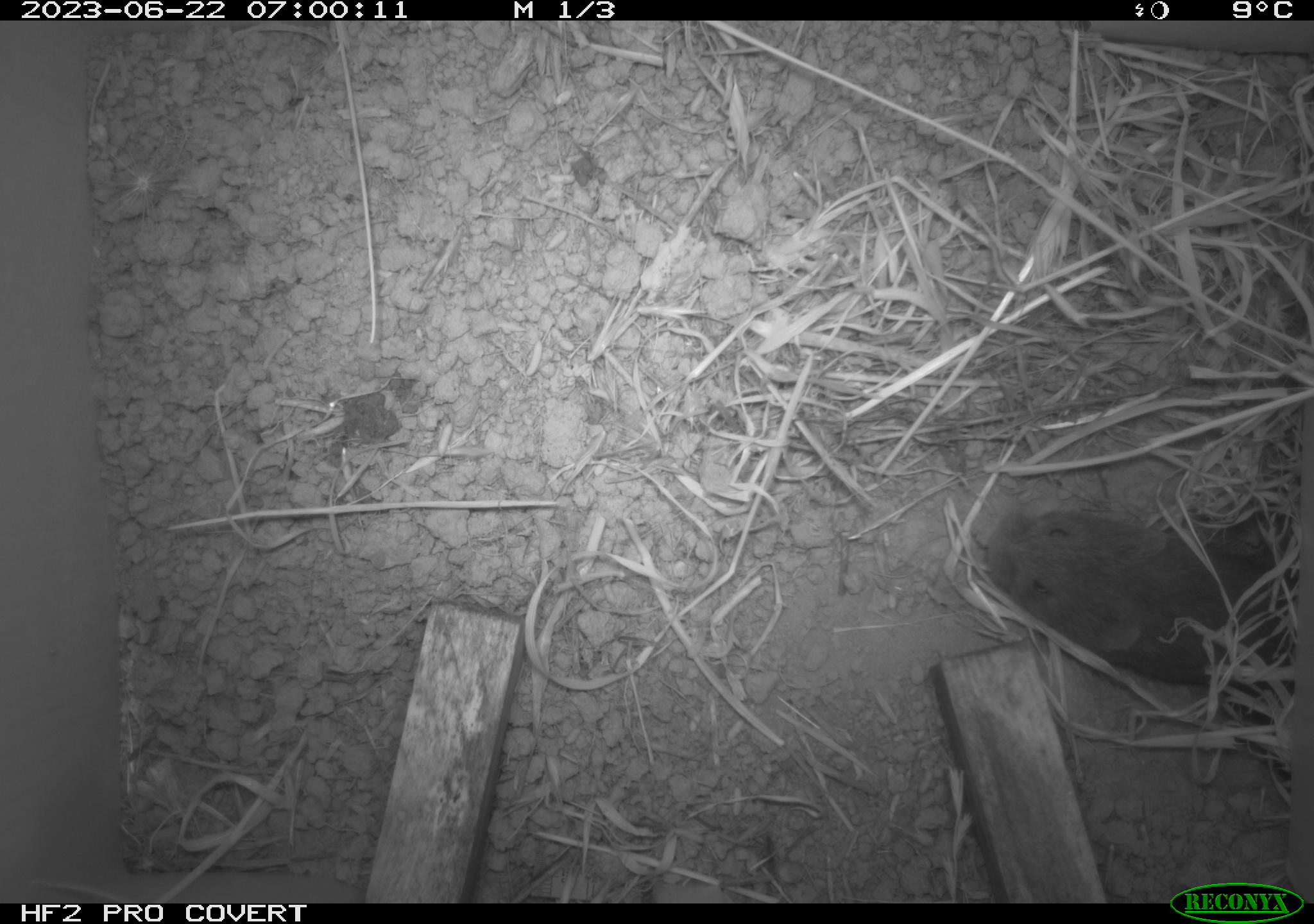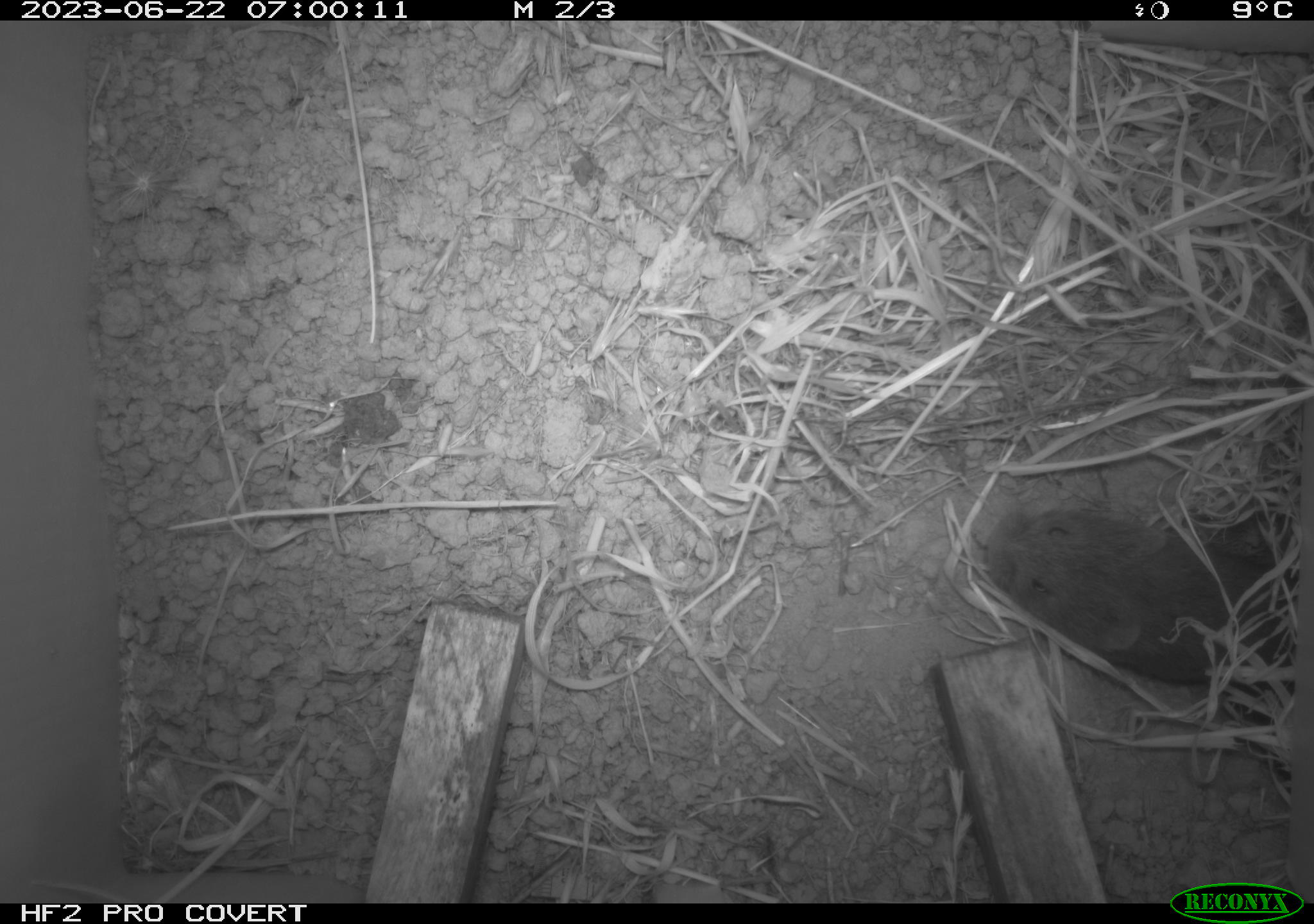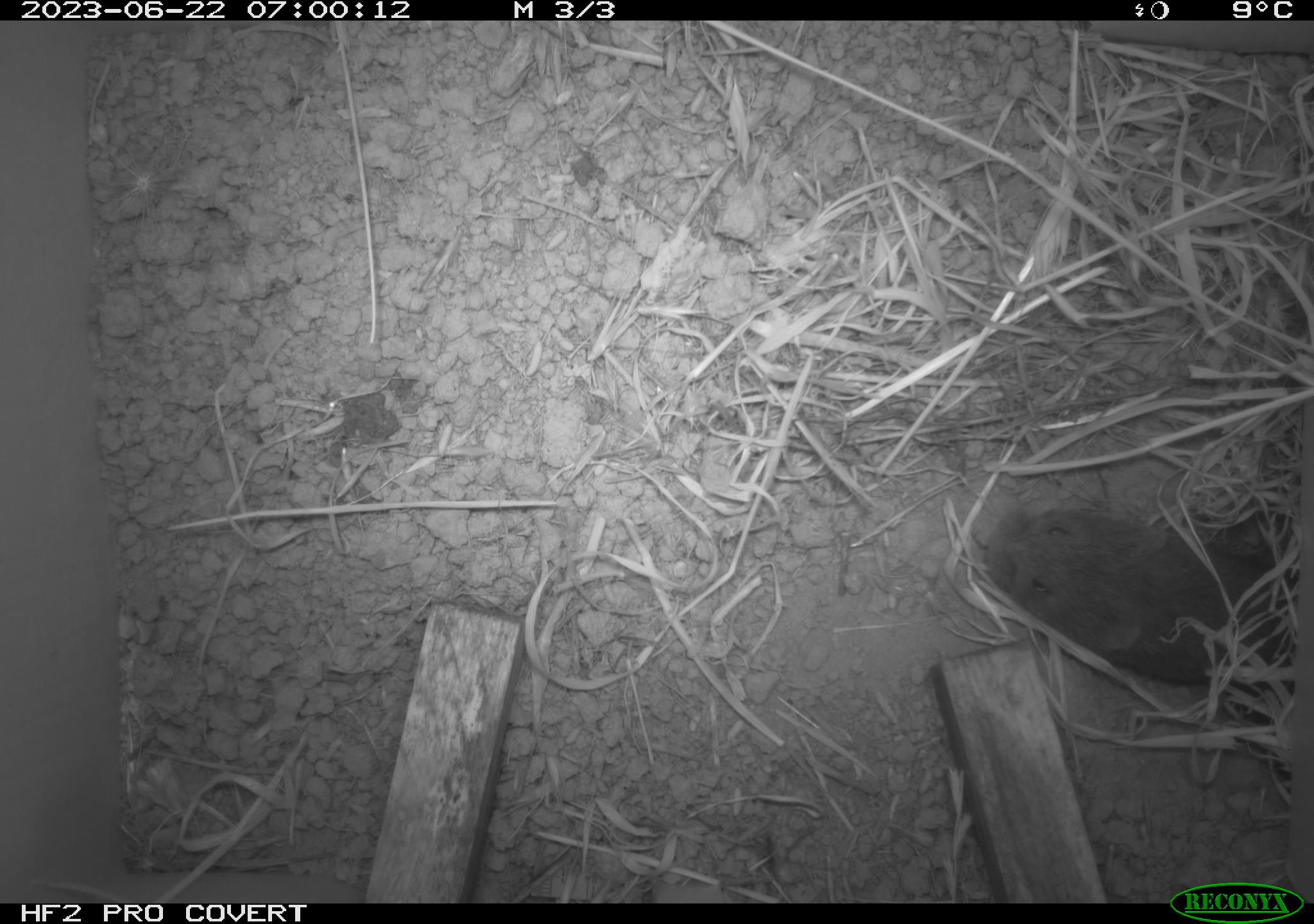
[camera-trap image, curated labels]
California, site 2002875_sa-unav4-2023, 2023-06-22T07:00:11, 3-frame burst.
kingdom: Animalia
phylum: Chordata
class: Mammalia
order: Rodentia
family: Cricetidae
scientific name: Arvicolinae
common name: voles, lemmings, and muskrats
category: arvicolinae subfamily